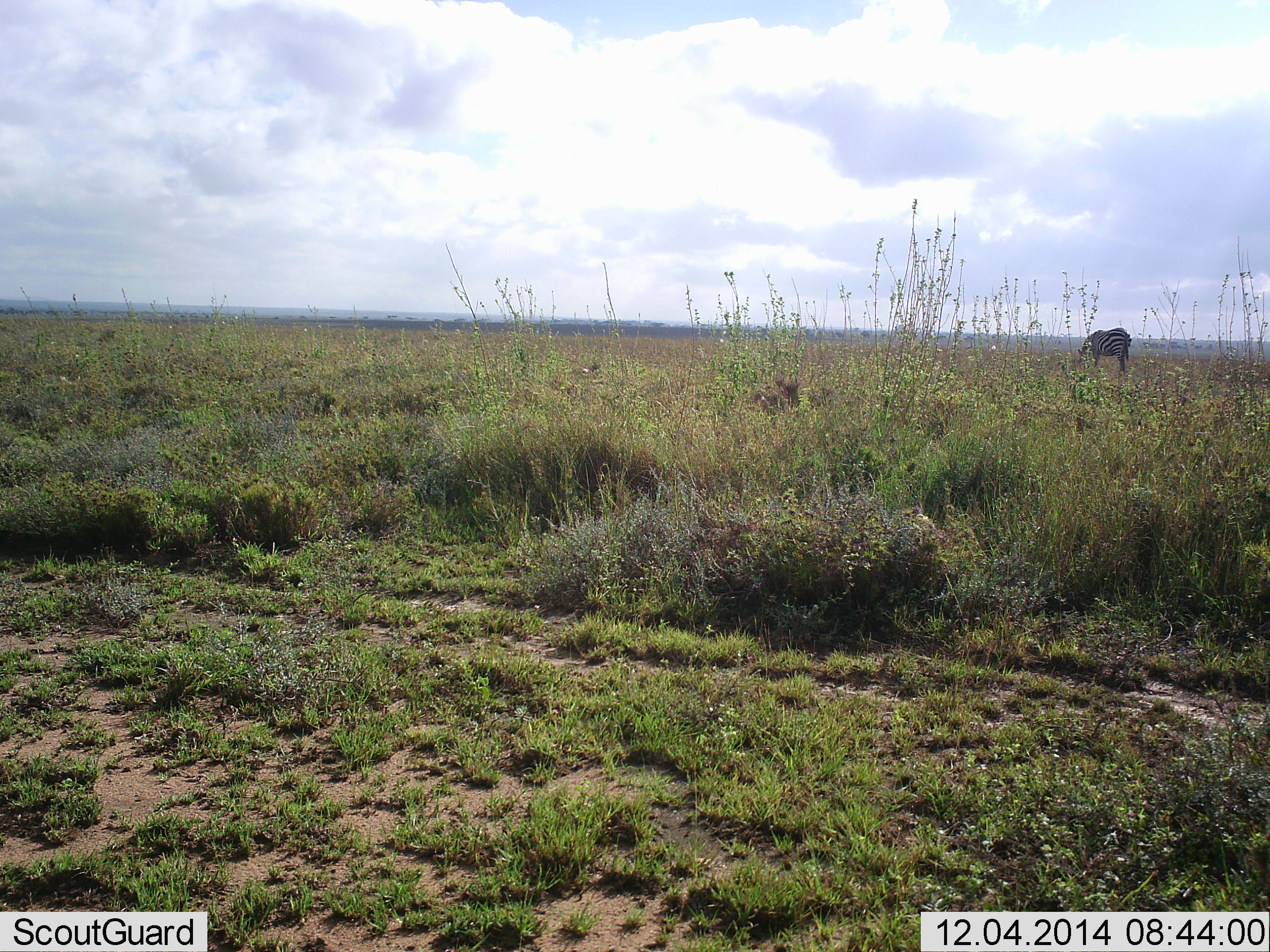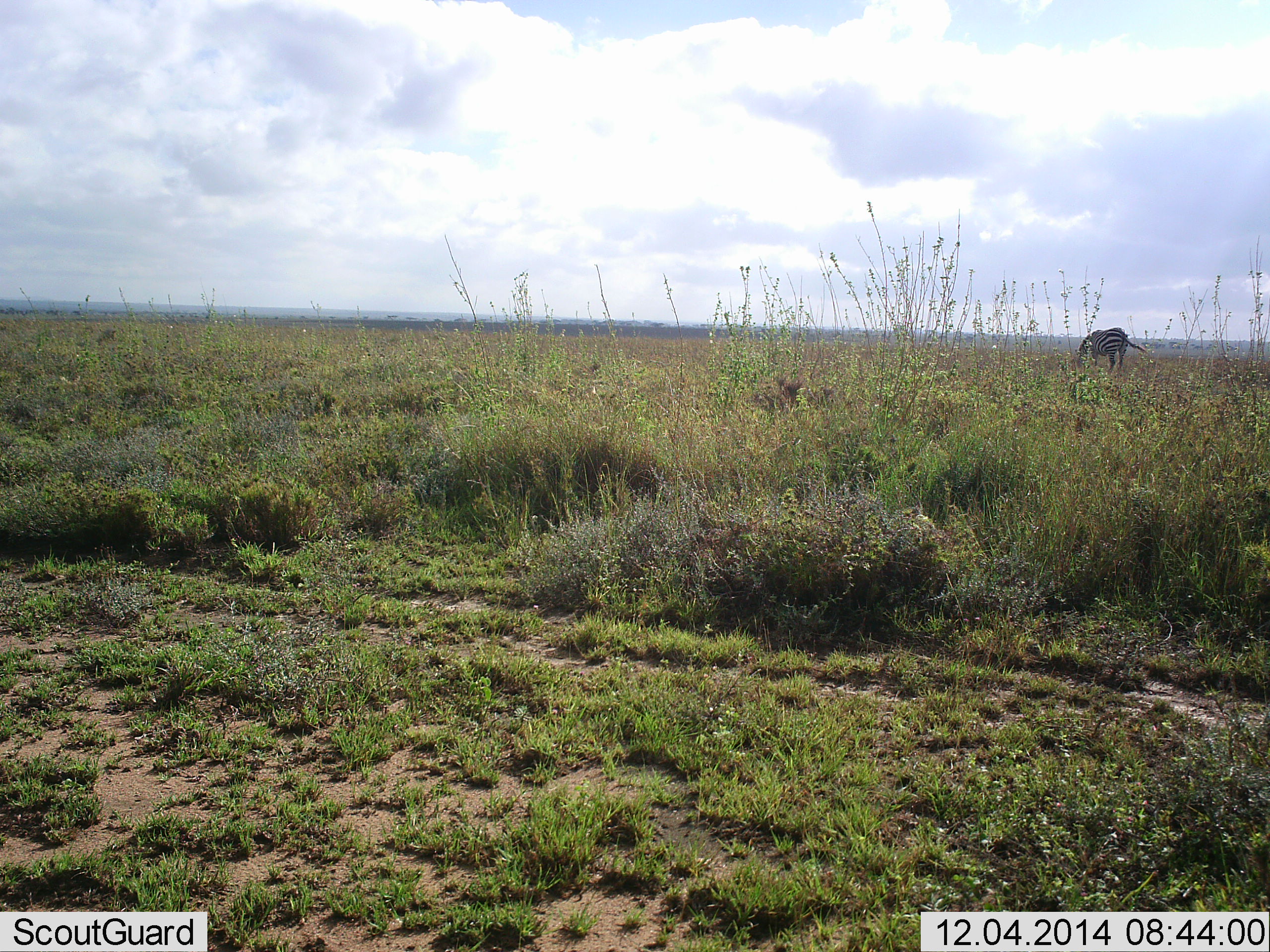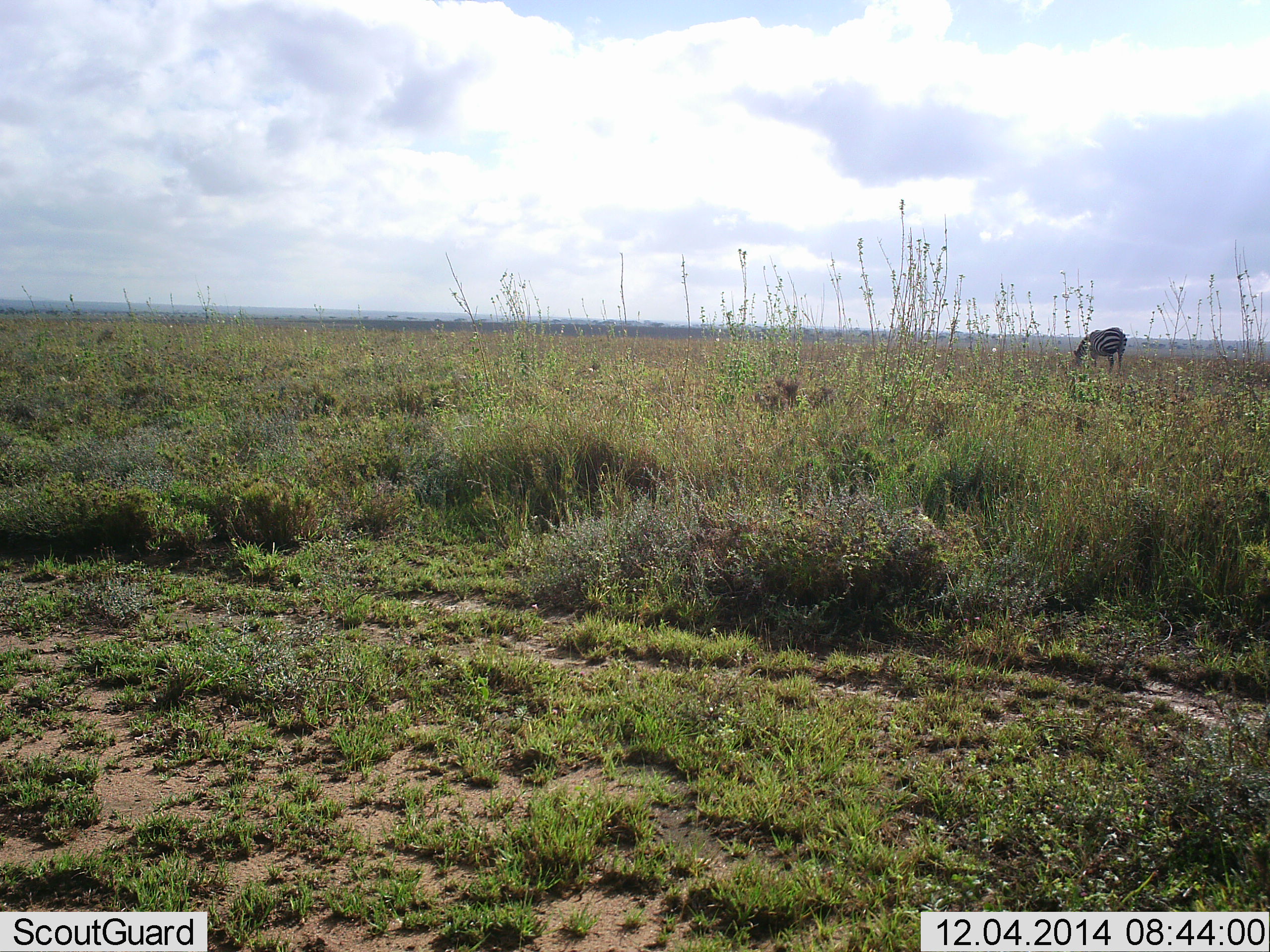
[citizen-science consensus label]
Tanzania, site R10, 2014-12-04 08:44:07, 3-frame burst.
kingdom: Animalia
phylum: Chordata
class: Mammalia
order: Perissodactyla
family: Equidae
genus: Equus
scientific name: Equus quagga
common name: plains zebra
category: zebra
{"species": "zebra (plains zebra) (Equus quagga)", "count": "1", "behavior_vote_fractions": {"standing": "10%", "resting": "0%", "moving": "0%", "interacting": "0%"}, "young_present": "0%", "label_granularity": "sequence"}